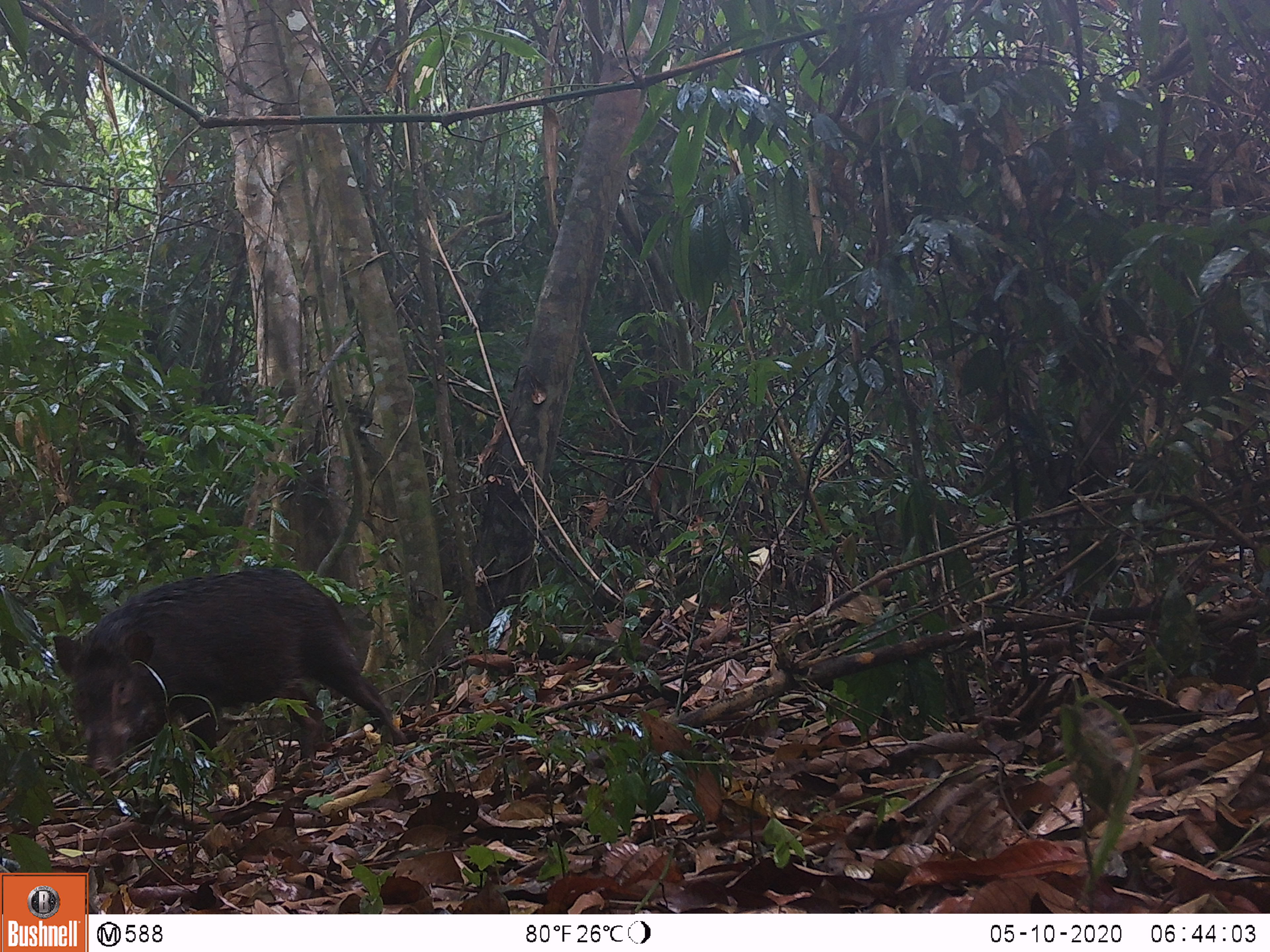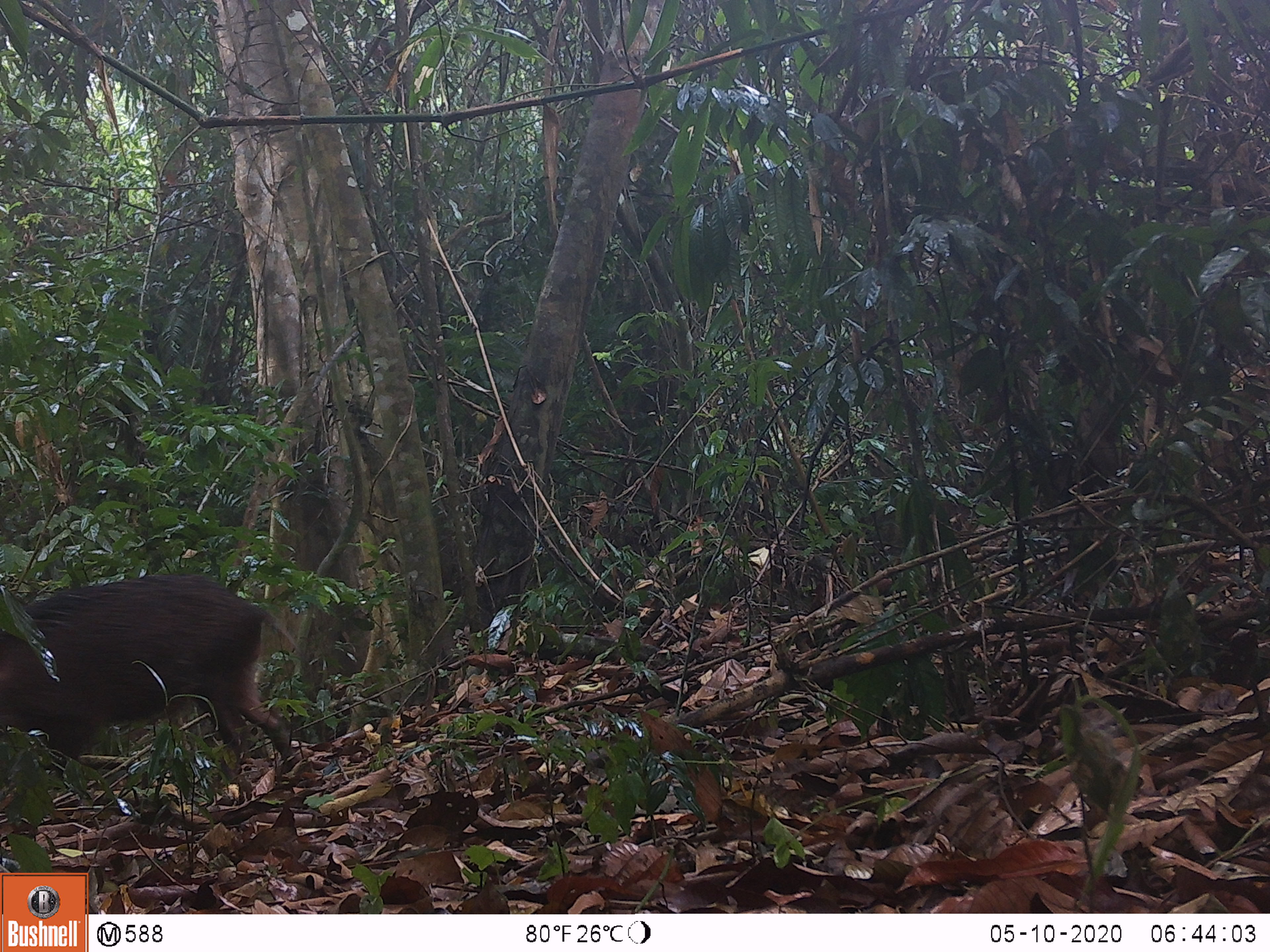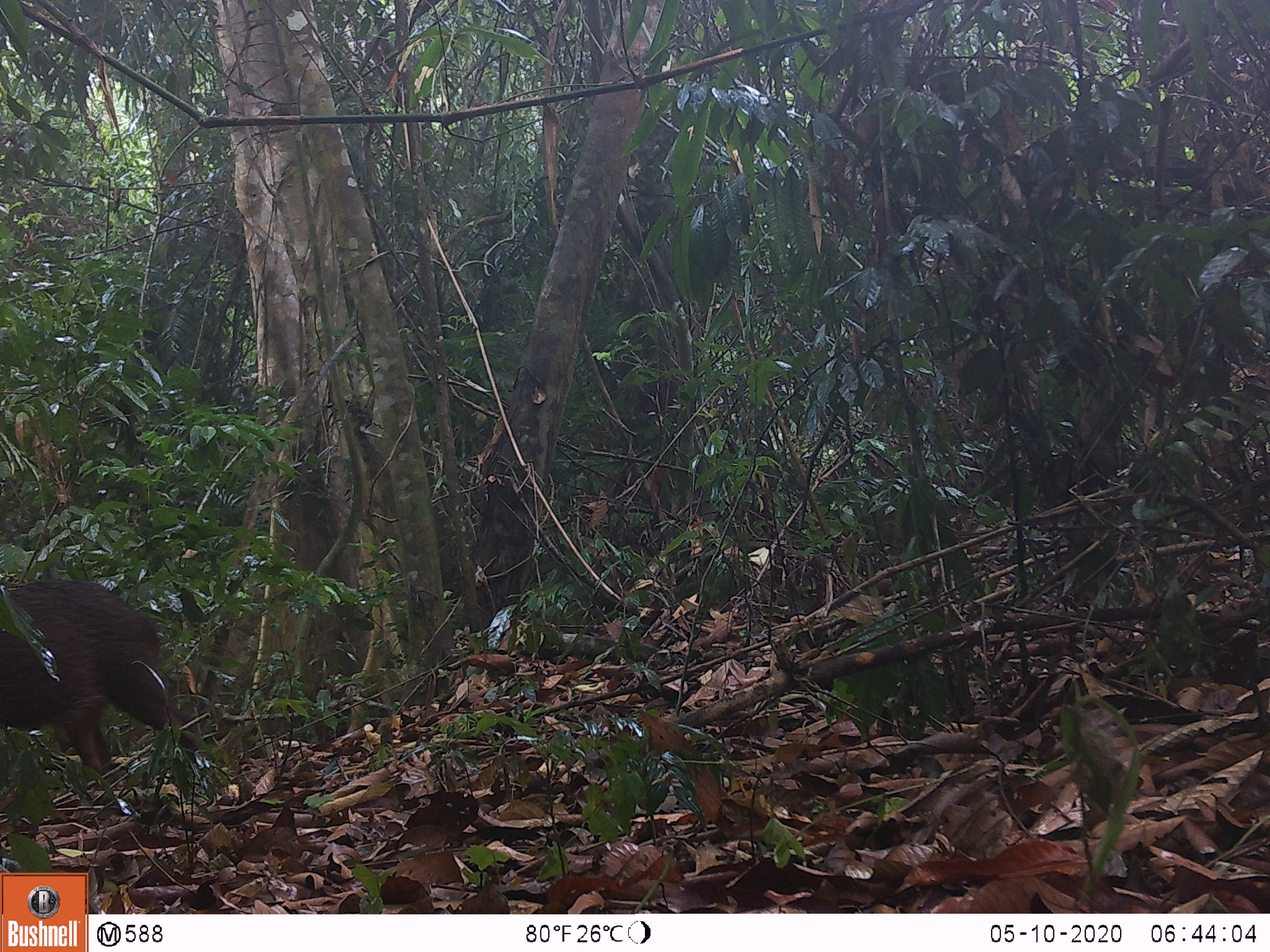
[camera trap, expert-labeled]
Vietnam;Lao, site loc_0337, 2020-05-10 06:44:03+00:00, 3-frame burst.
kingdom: Animalia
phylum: Chordata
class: Mammalia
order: Artiodactyla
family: Suidae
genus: Sus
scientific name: Sus scrofa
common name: eurasian wild pig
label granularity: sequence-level